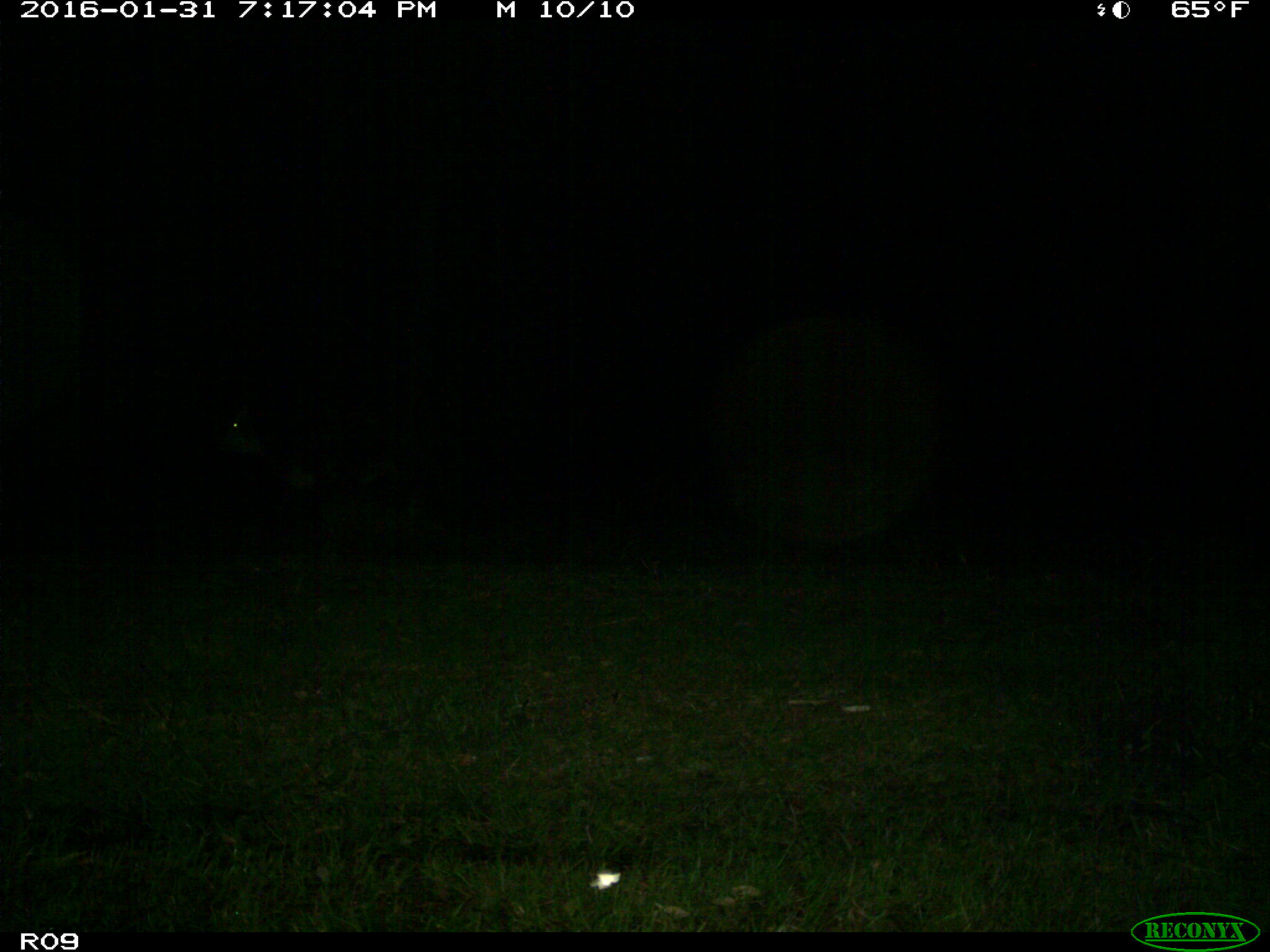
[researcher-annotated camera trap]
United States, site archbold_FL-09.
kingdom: Animalia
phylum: Chordata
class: Mammalia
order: Artiodactyla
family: Bovidae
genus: Bos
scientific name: Bos taurus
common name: domestic cow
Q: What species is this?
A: Bos taurus (domestic cow).